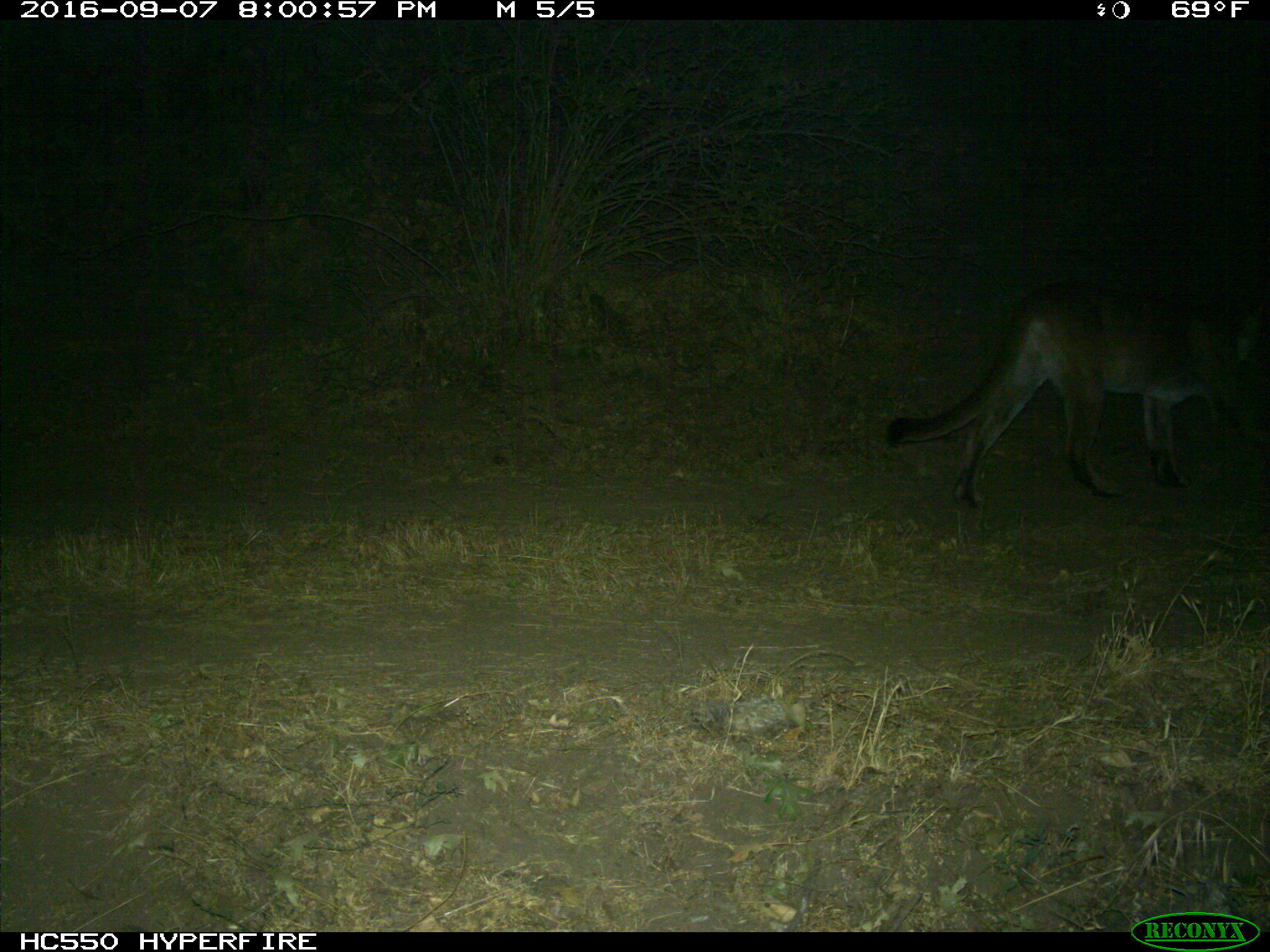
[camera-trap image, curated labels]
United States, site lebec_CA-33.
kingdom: Animalia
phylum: Chordata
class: Mammalia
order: Carnivora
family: Felidae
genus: Puma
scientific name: Puma concolor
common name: mountain lion